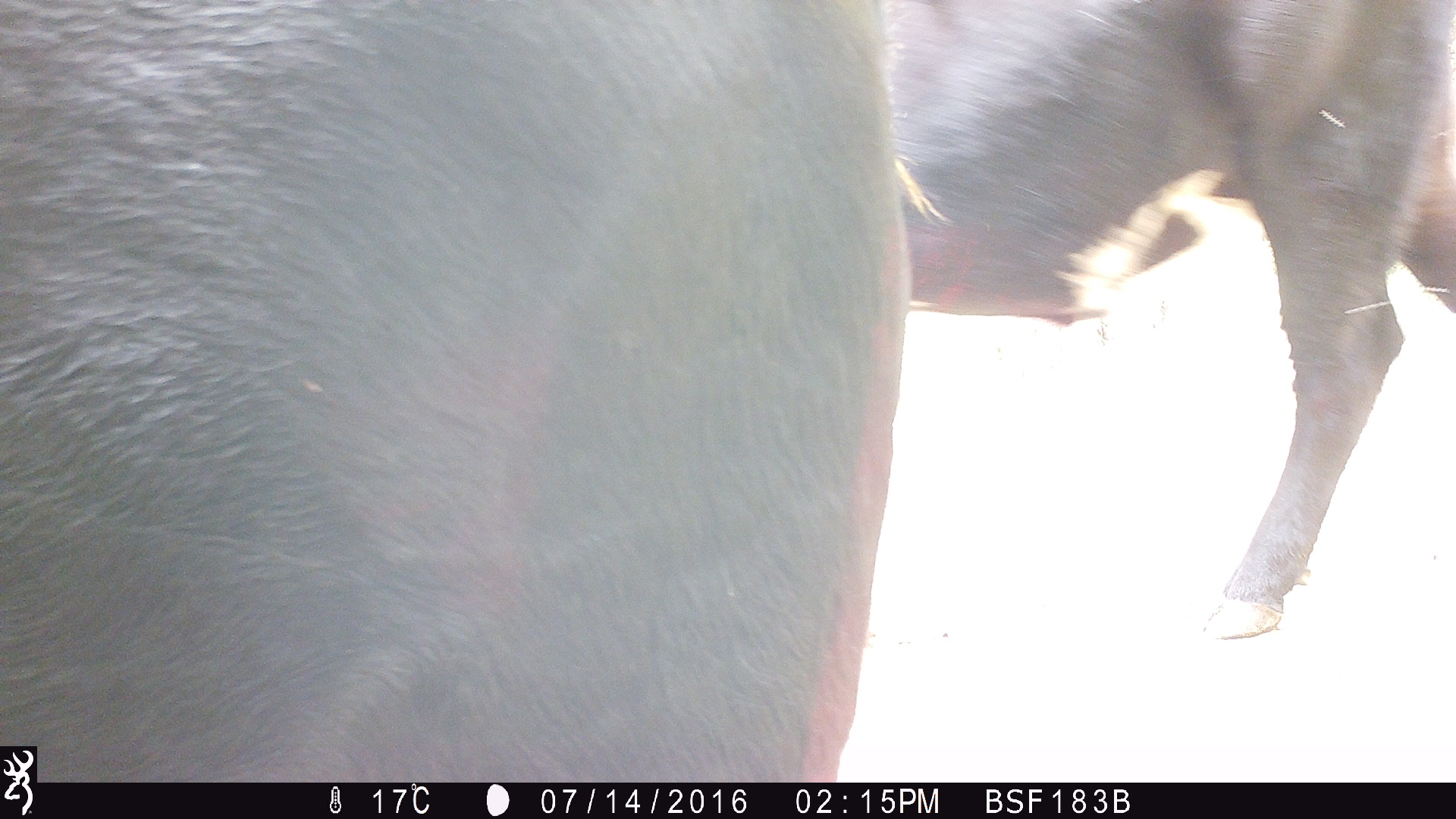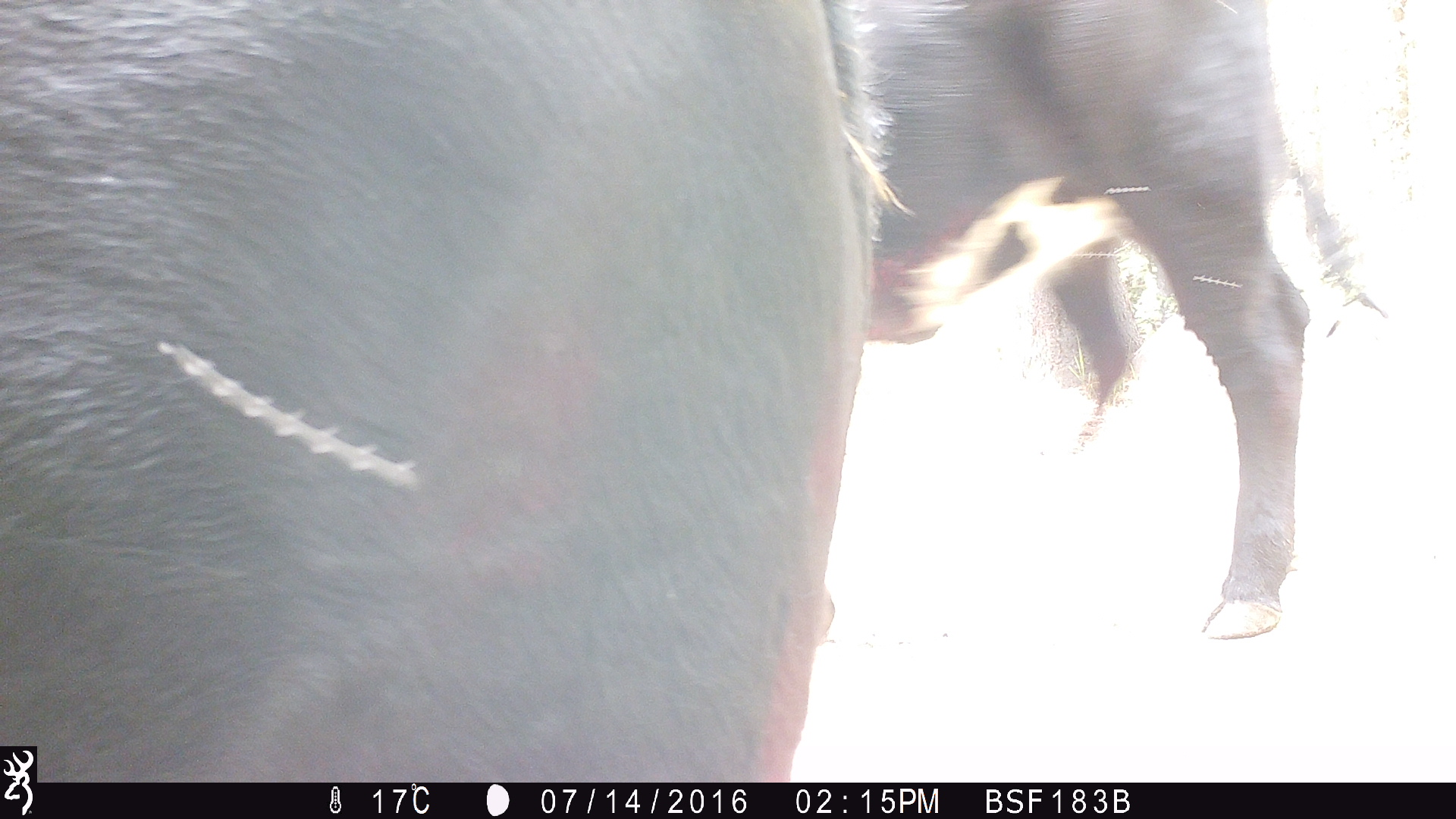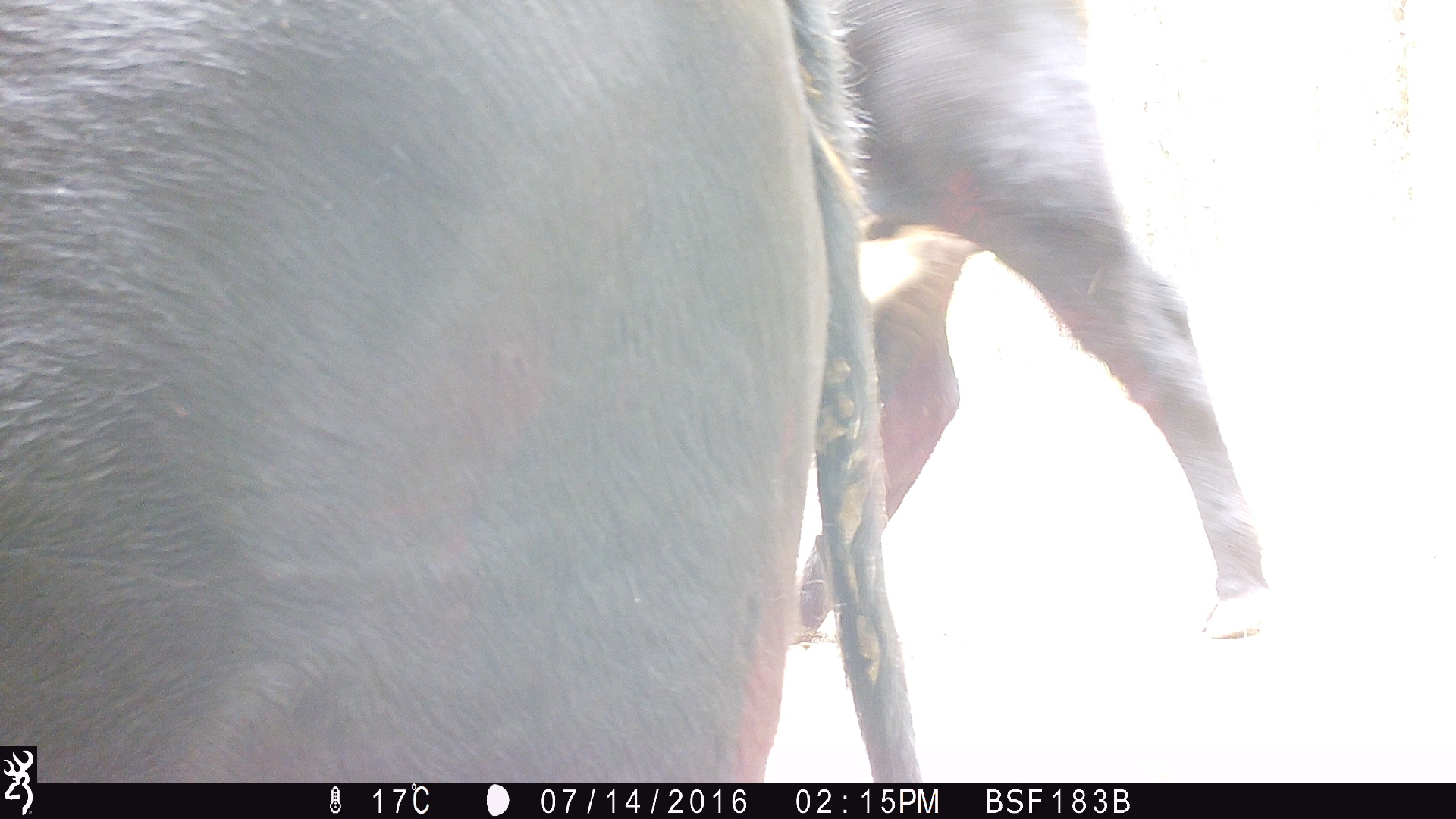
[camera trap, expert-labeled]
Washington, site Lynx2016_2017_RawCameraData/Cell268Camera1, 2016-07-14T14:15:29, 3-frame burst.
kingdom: Animalia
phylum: Chordata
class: Mammalia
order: Artiodactyla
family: Bovidae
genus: Bos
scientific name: Bos taurus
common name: domestic cattle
Domestic cattle (Bos taurus). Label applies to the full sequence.